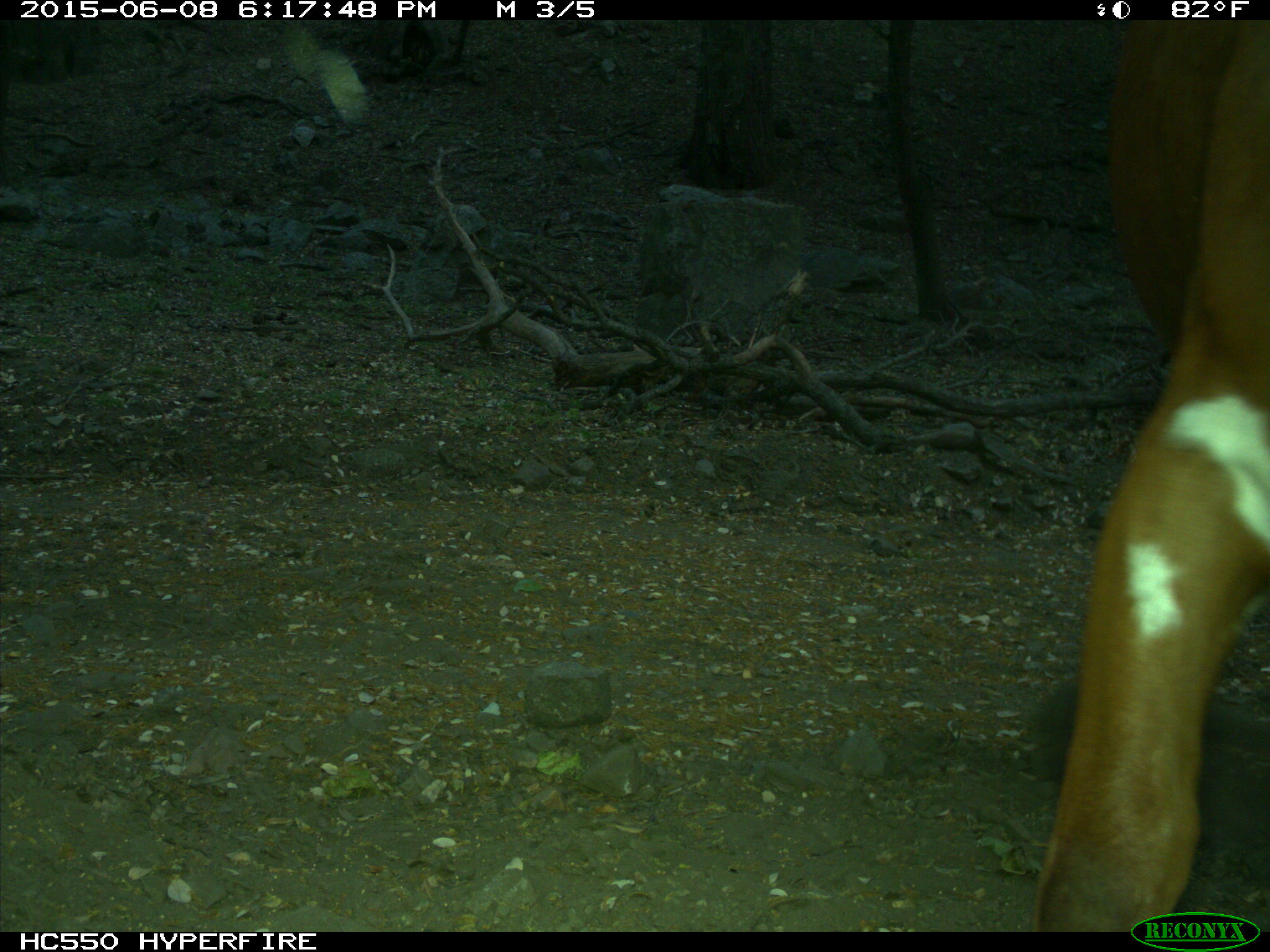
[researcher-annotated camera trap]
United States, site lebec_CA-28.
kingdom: Animalia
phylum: Chordata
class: Mammalia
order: Artiodactyla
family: Bovidae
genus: Bos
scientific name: Bos taurus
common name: domestic cow